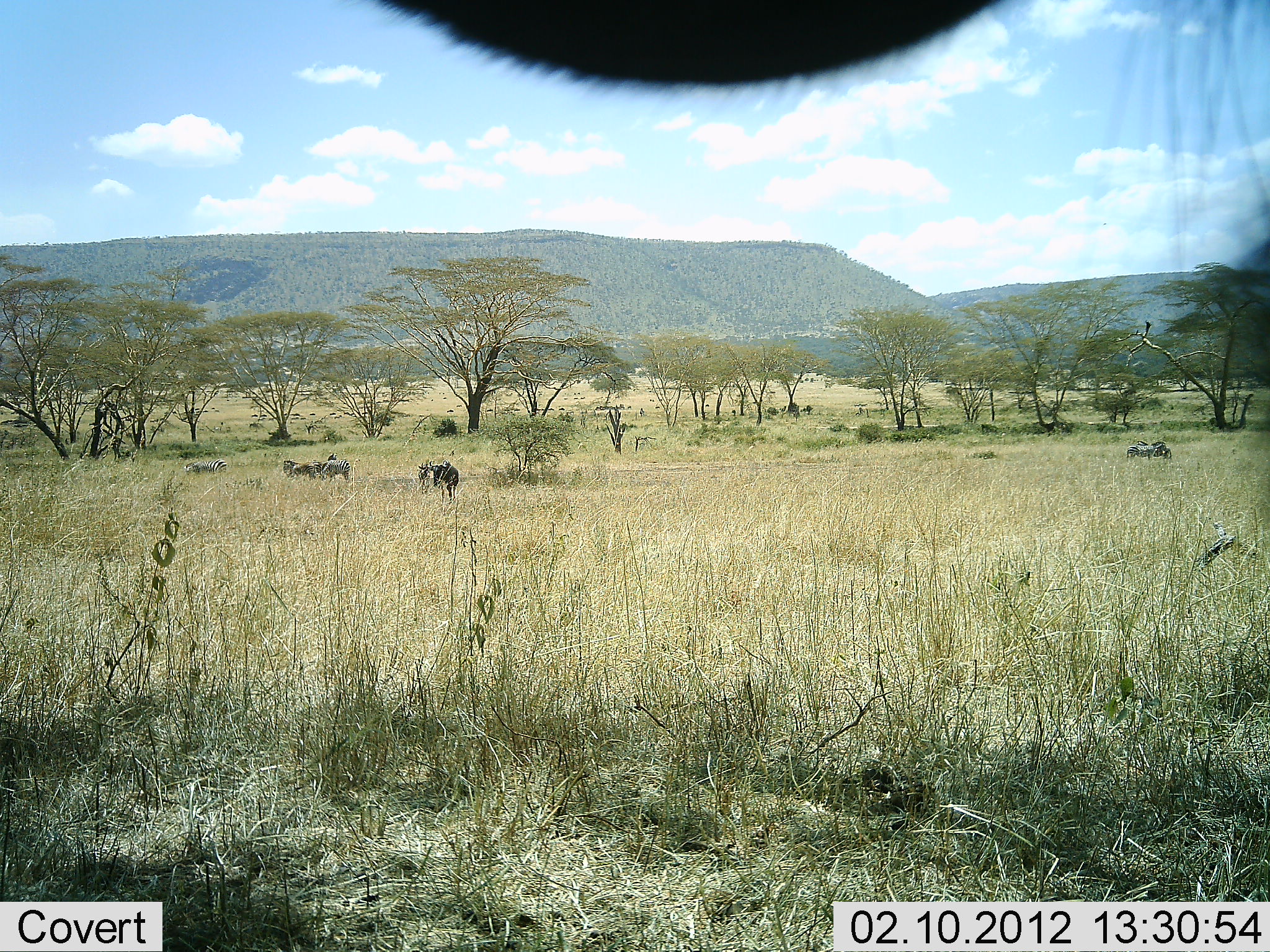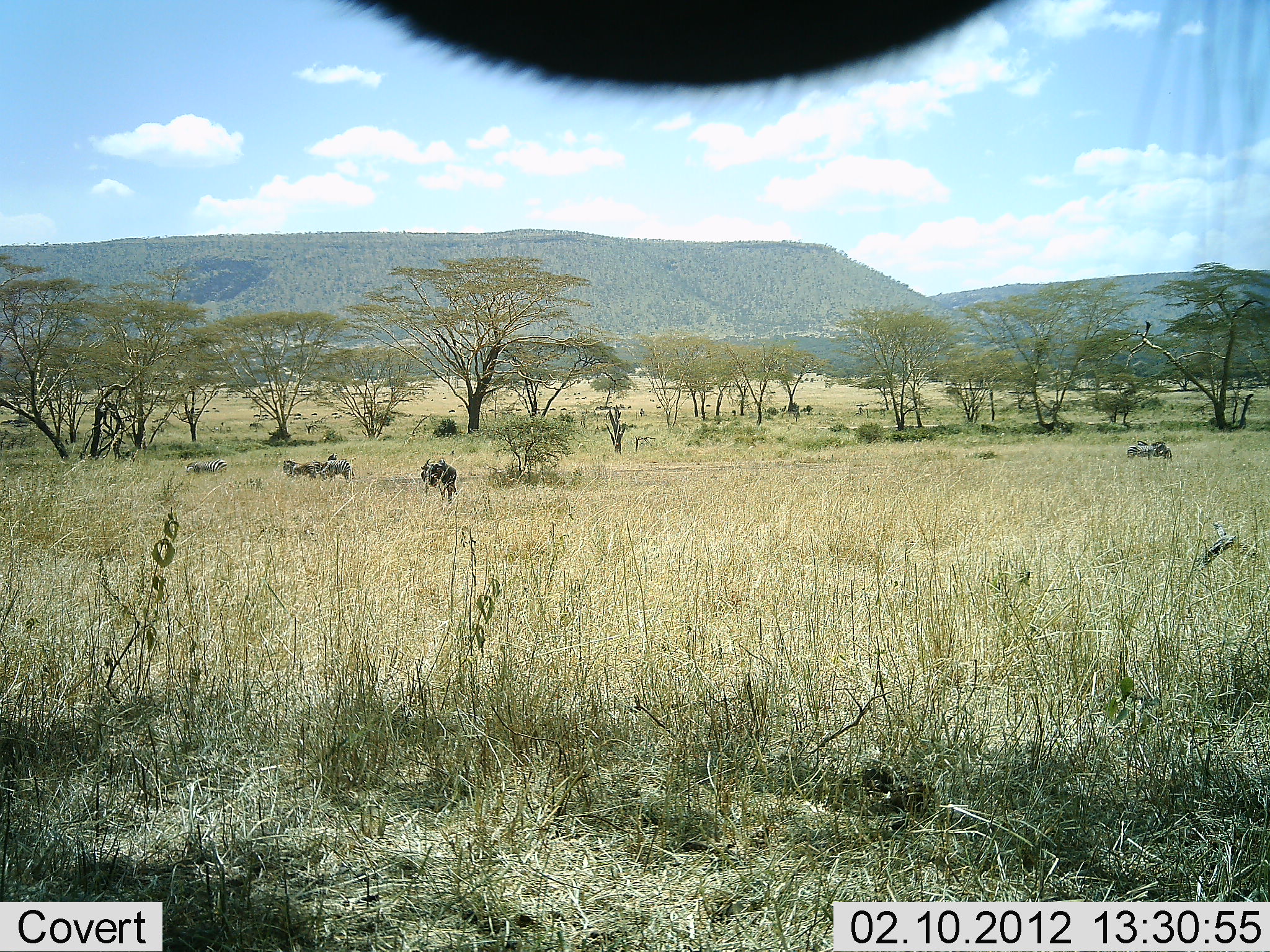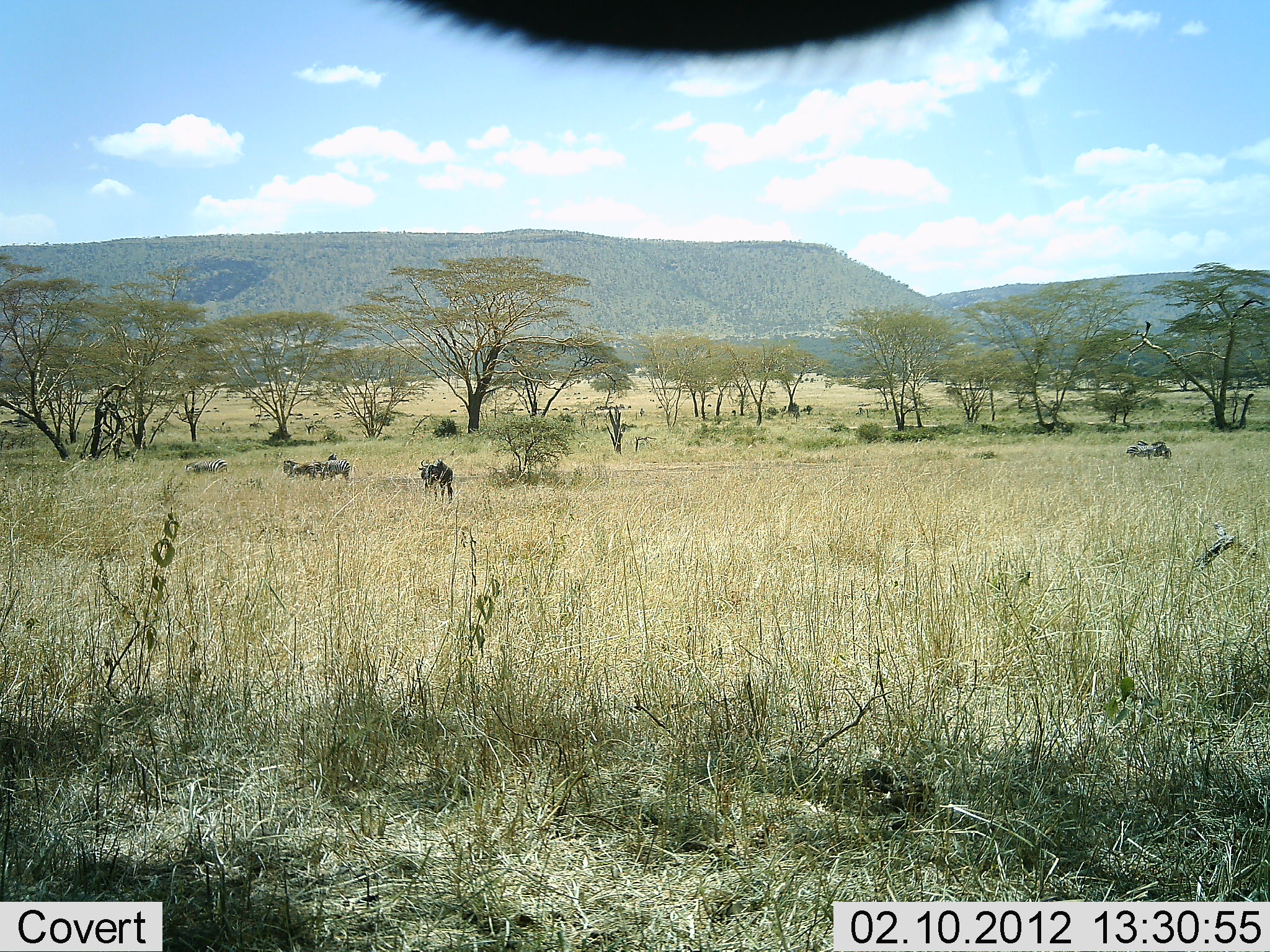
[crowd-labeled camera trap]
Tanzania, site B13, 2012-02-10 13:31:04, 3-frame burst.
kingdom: Animalia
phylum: Chordata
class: Mammalia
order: Artiodactyla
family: Bovidae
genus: Connochaetes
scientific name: Connochaetes taurinus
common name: blue wildebeest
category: wildebeest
Wildebeest (blue wildebeest) (Connochaetes taurinus), count 5. Behavior (volunteer vote fractions): standing 84%, resting 0%, moving 21%, interacting 0%. Young present (vote fraction): 0%. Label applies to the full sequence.